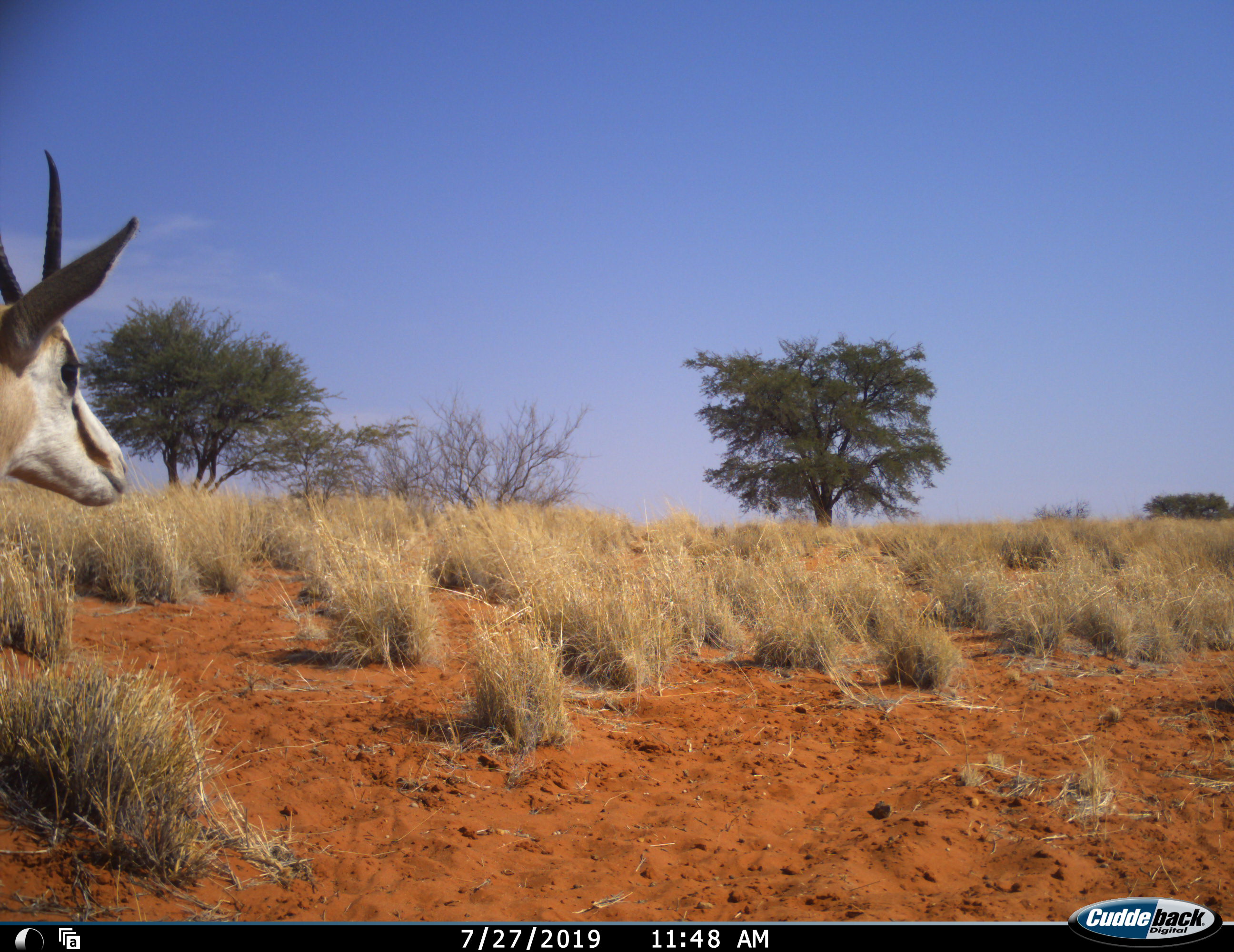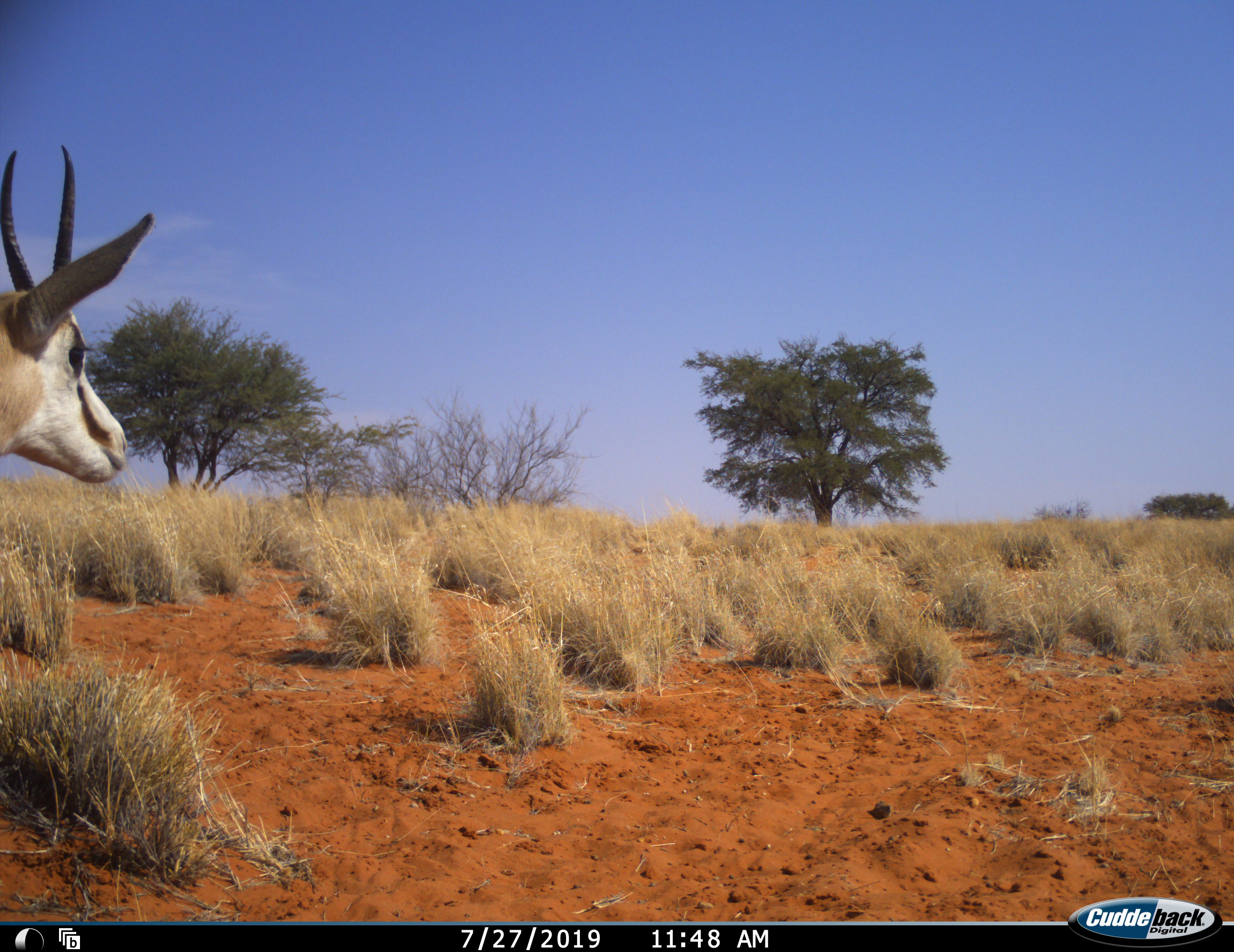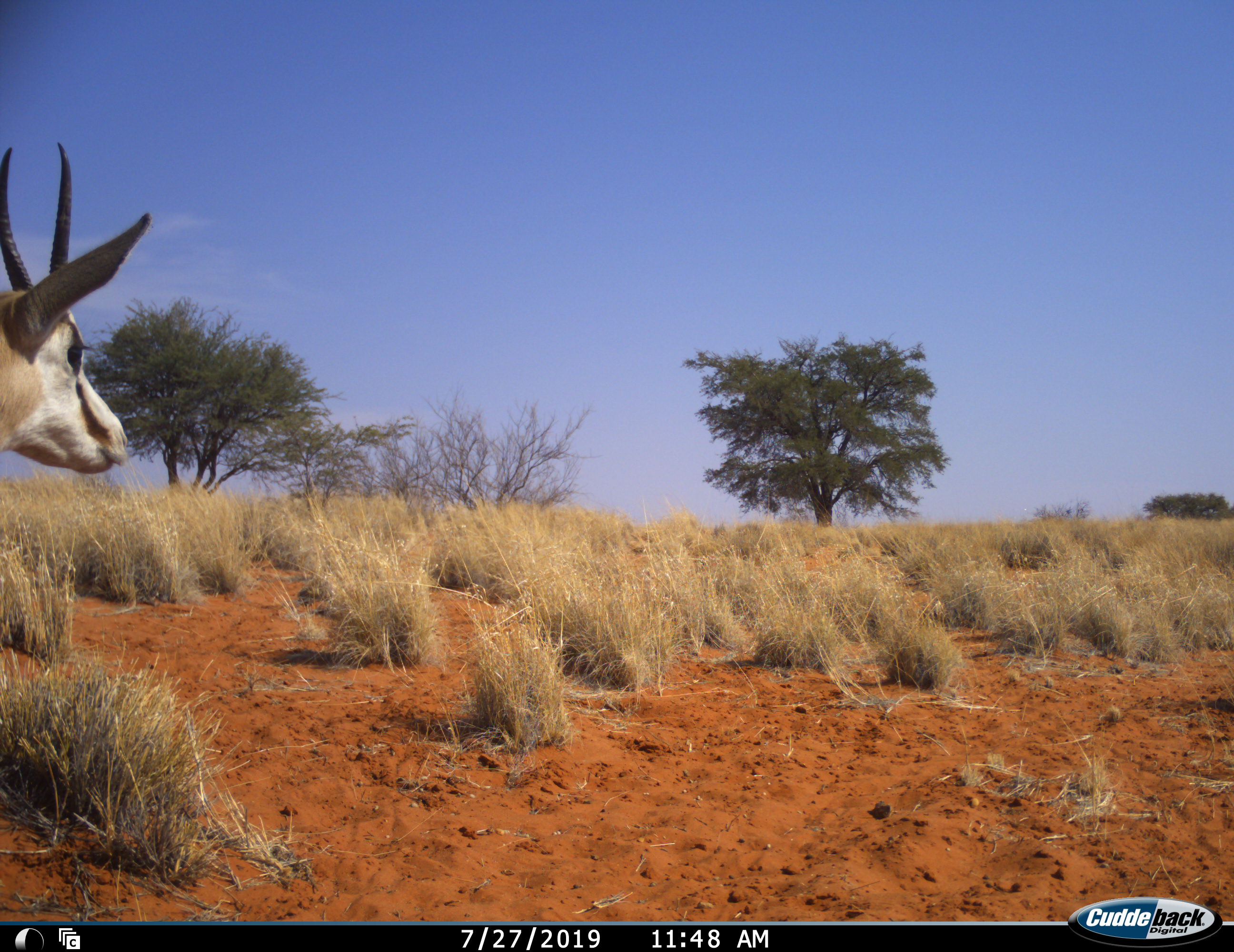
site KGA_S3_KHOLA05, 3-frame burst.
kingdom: Animalia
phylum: Chordata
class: Mammalia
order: Artiodactyla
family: Bovidae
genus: Antidorcas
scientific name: Antidorcas marsupialis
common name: springbok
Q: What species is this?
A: Springbok (Antidorcas marsupialis).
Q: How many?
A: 1.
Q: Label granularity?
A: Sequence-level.